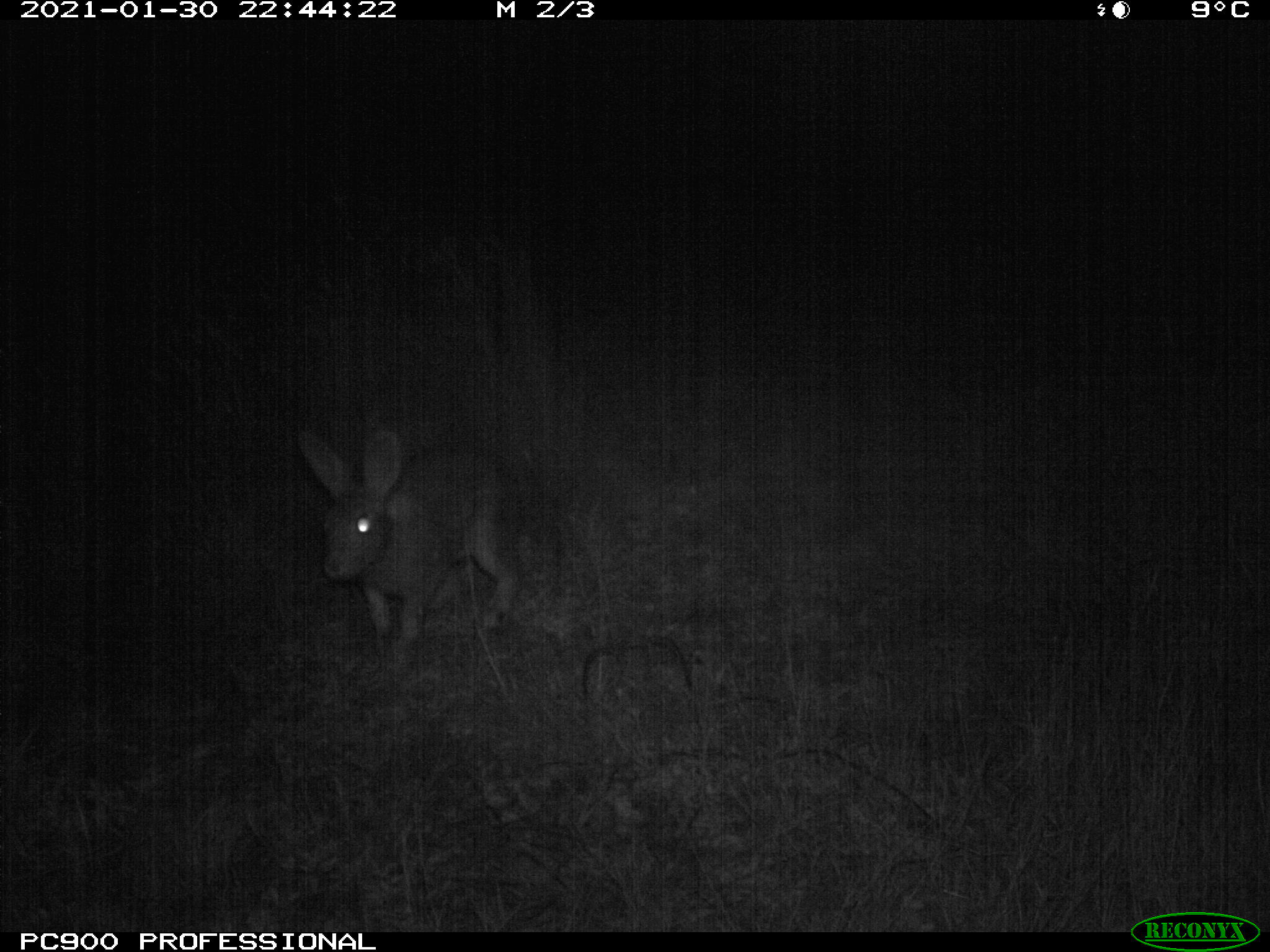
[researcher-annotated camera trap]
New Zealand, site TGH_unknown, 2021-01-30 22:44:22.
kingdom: Animalia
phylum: Chordata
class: Mammalia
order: Lagomorpha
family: Leporidae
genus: Oryctolagus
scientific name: Oryctolagus cuniculus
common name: european rabbit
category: rabbit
Rabbit (european rabbit) (Oryctolagus cuniculus).